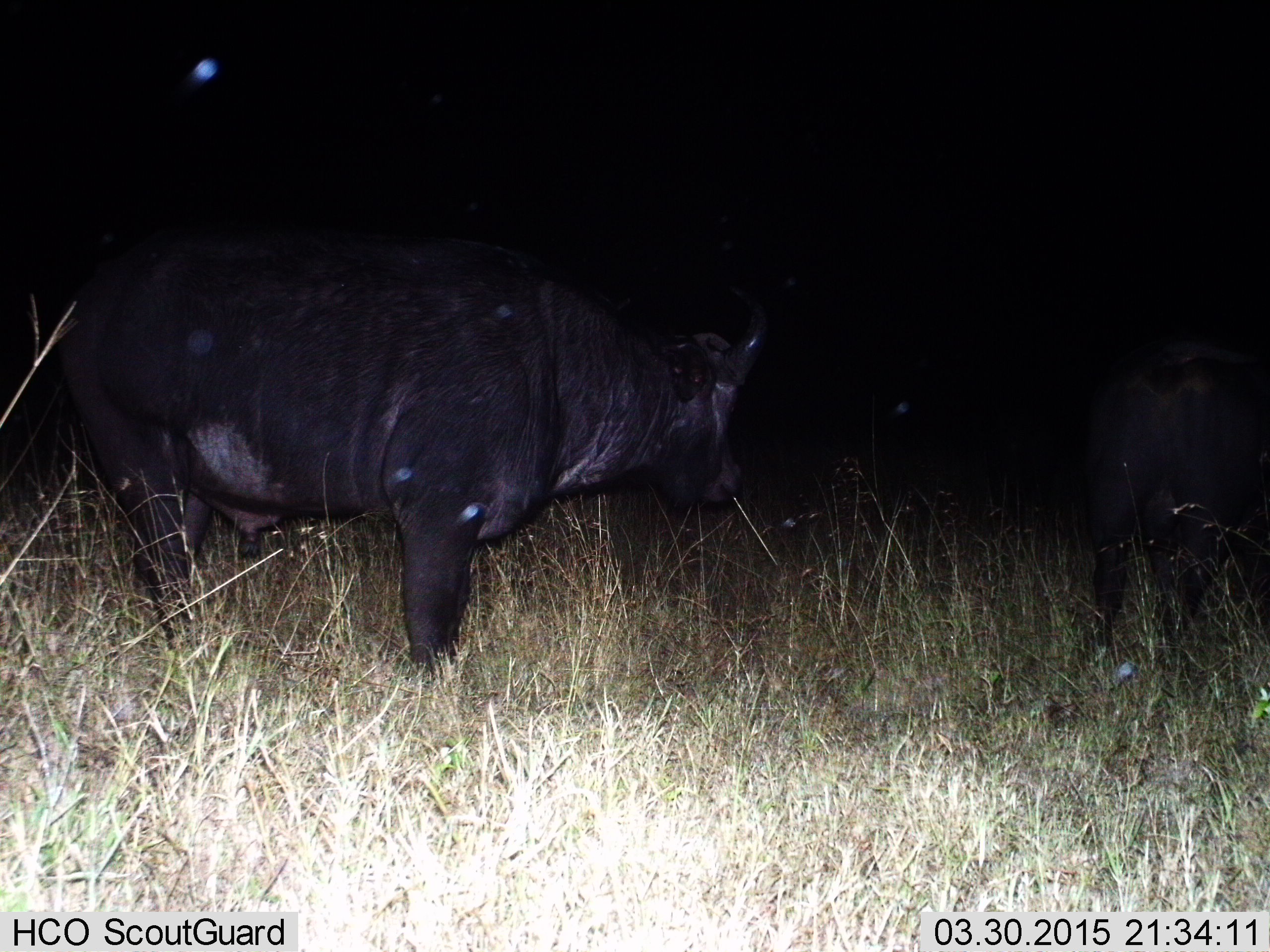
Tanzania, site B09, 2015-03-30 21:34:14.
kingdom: Animalia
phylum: Chordata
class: Mammalia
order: Artiodactyla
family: Bovidae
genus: Syncerus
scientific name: Syncerus caffer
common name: cape buffalo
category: buffalo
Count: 2.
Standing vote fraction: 80%.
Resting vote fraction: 0%.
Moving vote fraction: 20%.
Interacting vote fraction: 0%.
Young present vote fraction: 0%.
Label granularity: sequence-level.